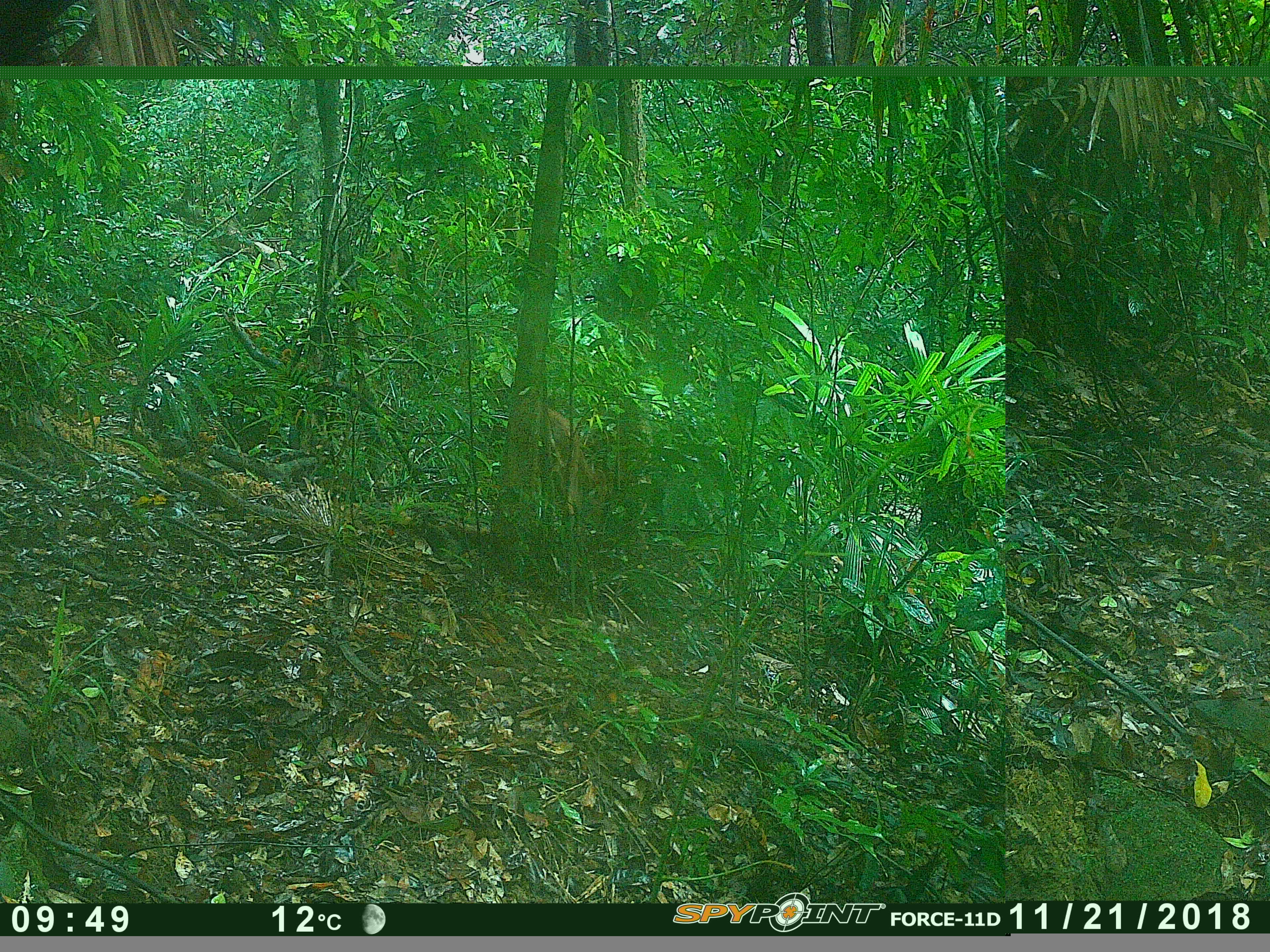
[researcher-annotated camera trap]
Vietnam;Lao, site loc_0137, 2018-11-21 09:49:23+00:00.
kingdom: Animalia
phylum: Chordata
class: Mammalia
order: Artiodactyla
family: Cervidae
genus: Muntiacus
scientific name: Muntiacus vuquangensis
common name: large-antlered muntjac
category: large antlered muntjac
Large antlered muntjac (large-antlered muntjac) (Muntiacus vuquangensis). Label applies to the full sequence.